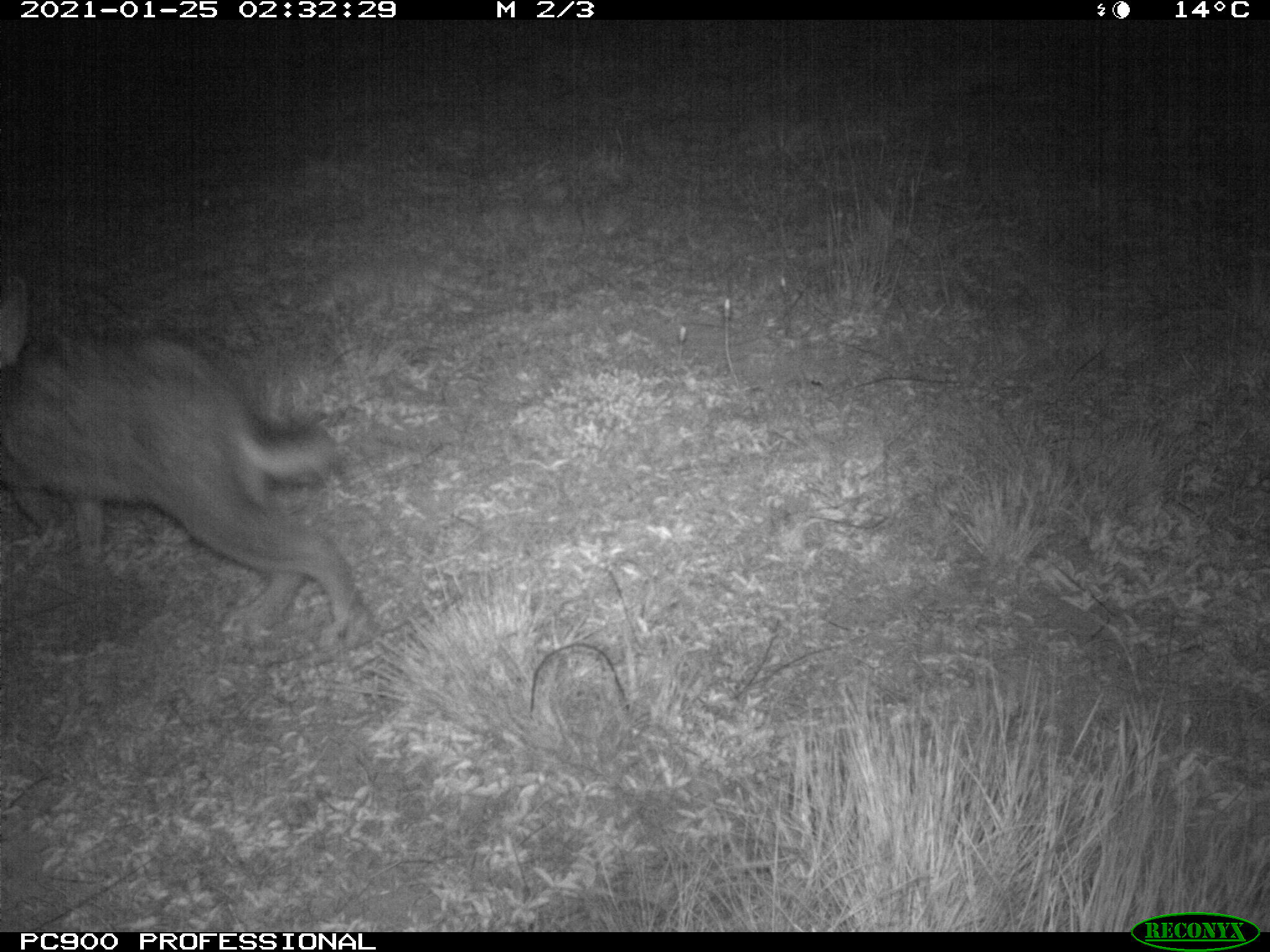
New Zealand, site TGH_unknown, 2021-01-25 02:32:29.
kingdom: Animalia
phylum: Chordata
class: Mammalia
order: Lagomorpha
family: Leporidae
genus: Oryctolagus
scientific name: Oryctolagus cuniculus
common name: european rabbit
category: rabbit